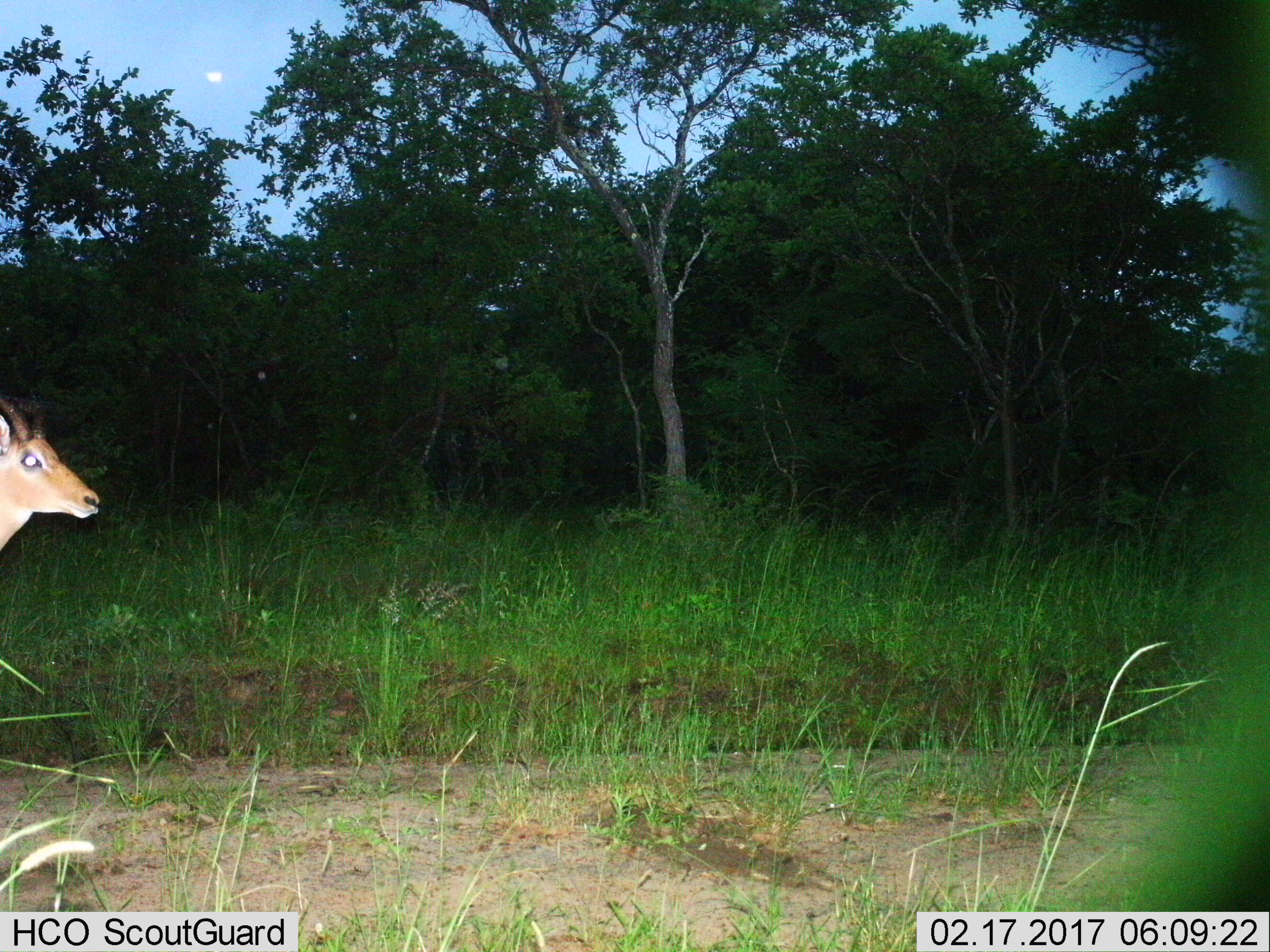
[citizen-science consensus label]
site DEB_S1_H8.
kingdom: Animalia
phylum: Chordata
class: Mammalia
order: Artiodactyla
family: Bovidae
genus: Aepyceros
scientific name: Aepyceros melampus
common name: impala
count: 1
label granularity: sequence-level